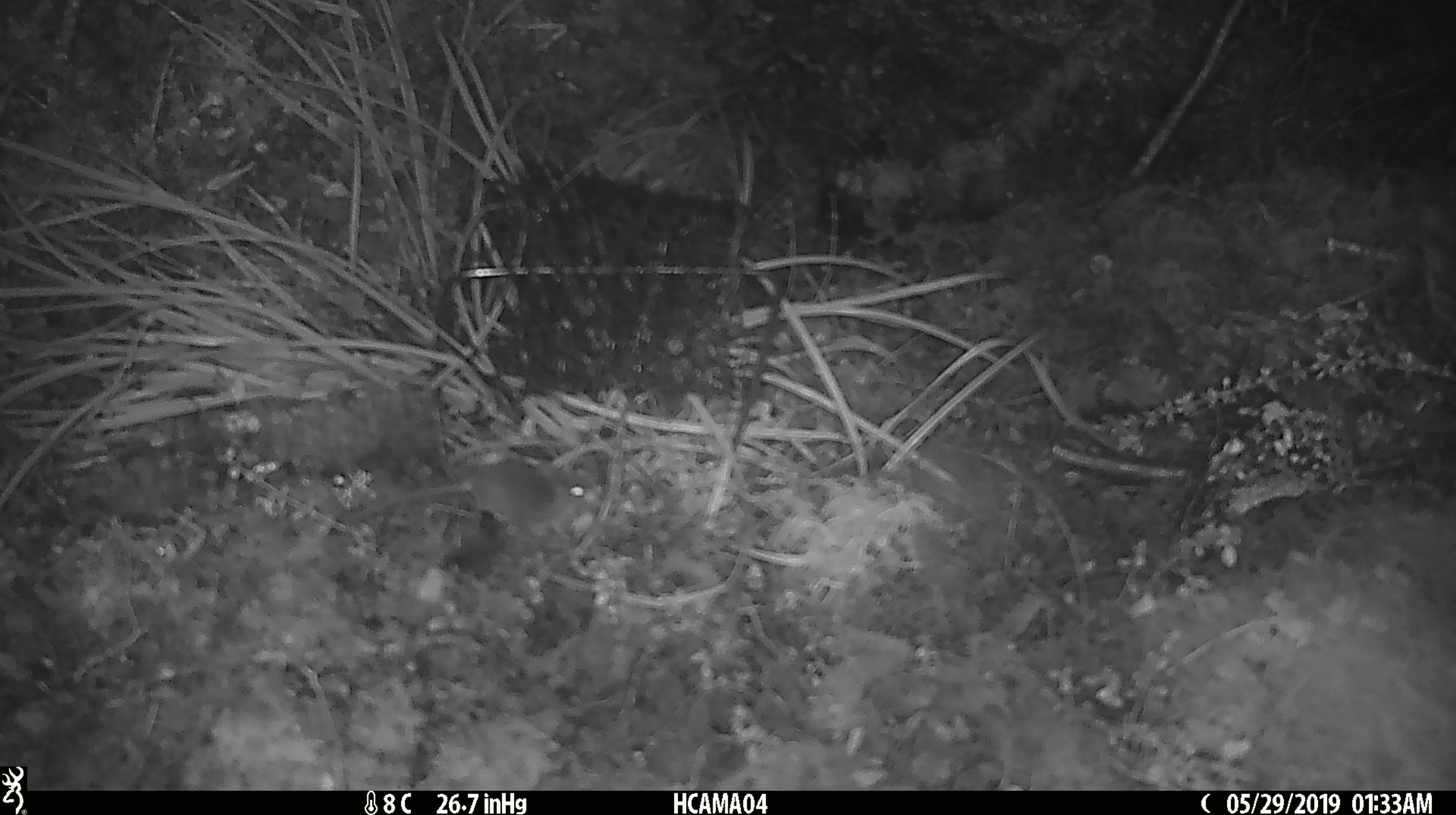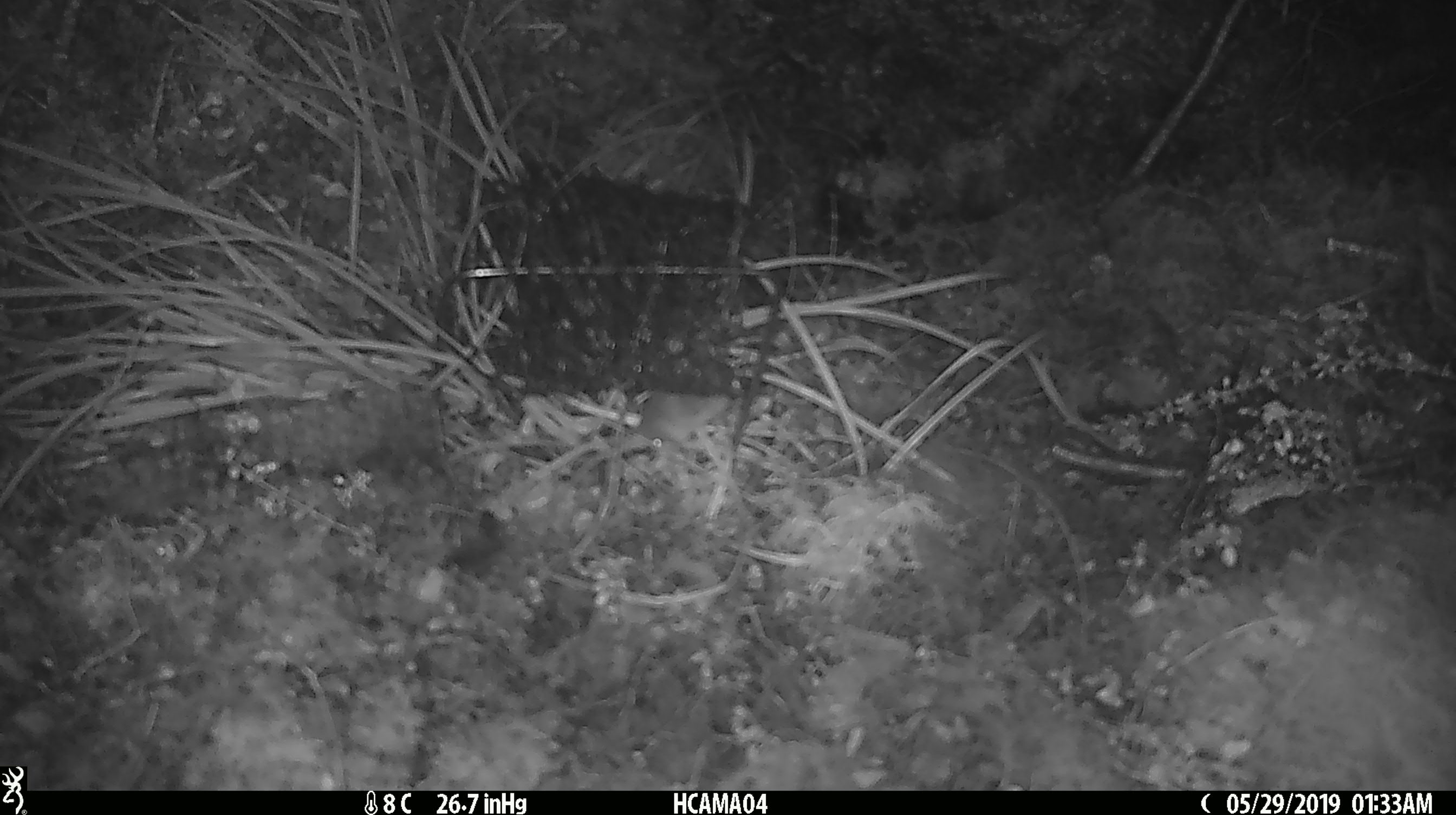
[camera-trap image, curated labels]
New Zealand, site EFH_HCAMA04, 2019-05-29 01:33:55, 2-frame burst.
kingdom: Animalia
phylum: Chordata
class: Mammalia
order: Rodentia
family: Muridae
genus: Mus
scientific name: Mus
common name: mouse